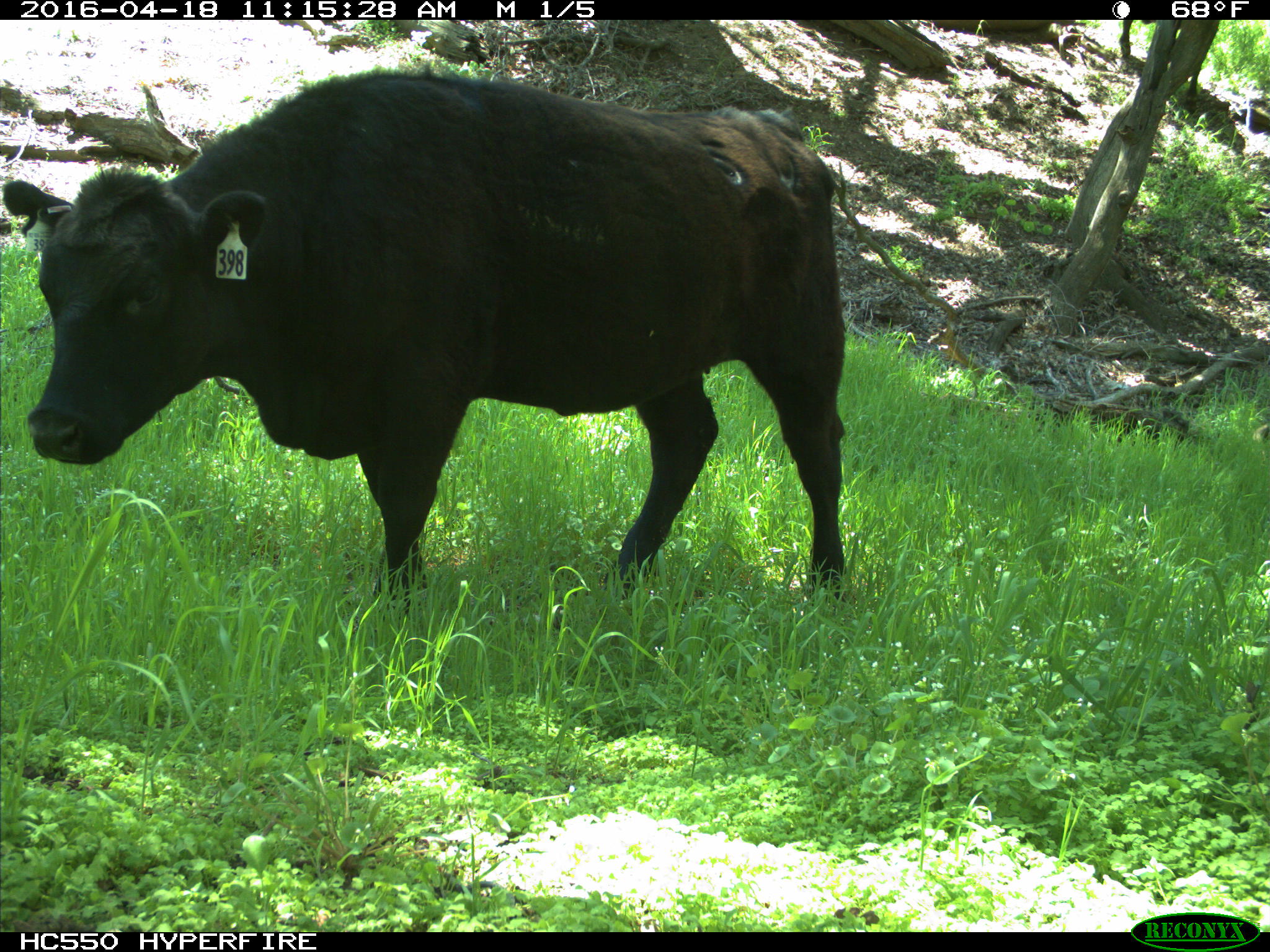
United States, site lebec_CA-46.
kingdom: Animalia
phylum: Chordata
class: Mammalia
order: Artiodactyla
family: Bovidae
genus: Bos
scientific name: Bos taurus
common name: domestic cow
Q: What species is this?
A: Bos taurus (domestic cow).